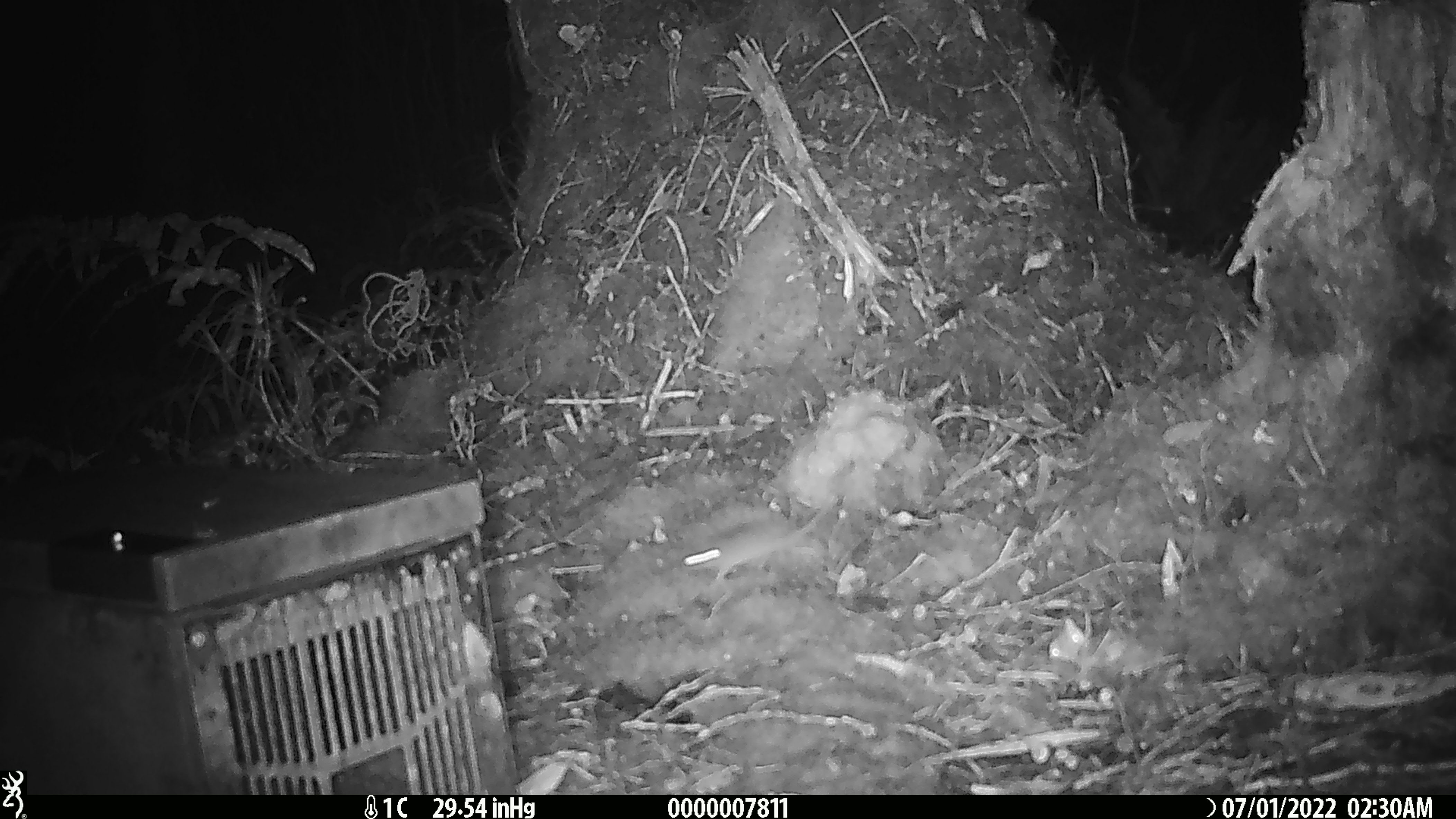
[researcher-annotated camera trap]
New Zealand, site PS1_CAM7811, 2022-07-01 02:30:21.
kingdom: Animalia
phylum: Chordata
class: Mammalia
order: Rodentia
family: Muridae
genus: Mus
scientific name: Mus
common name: mouse